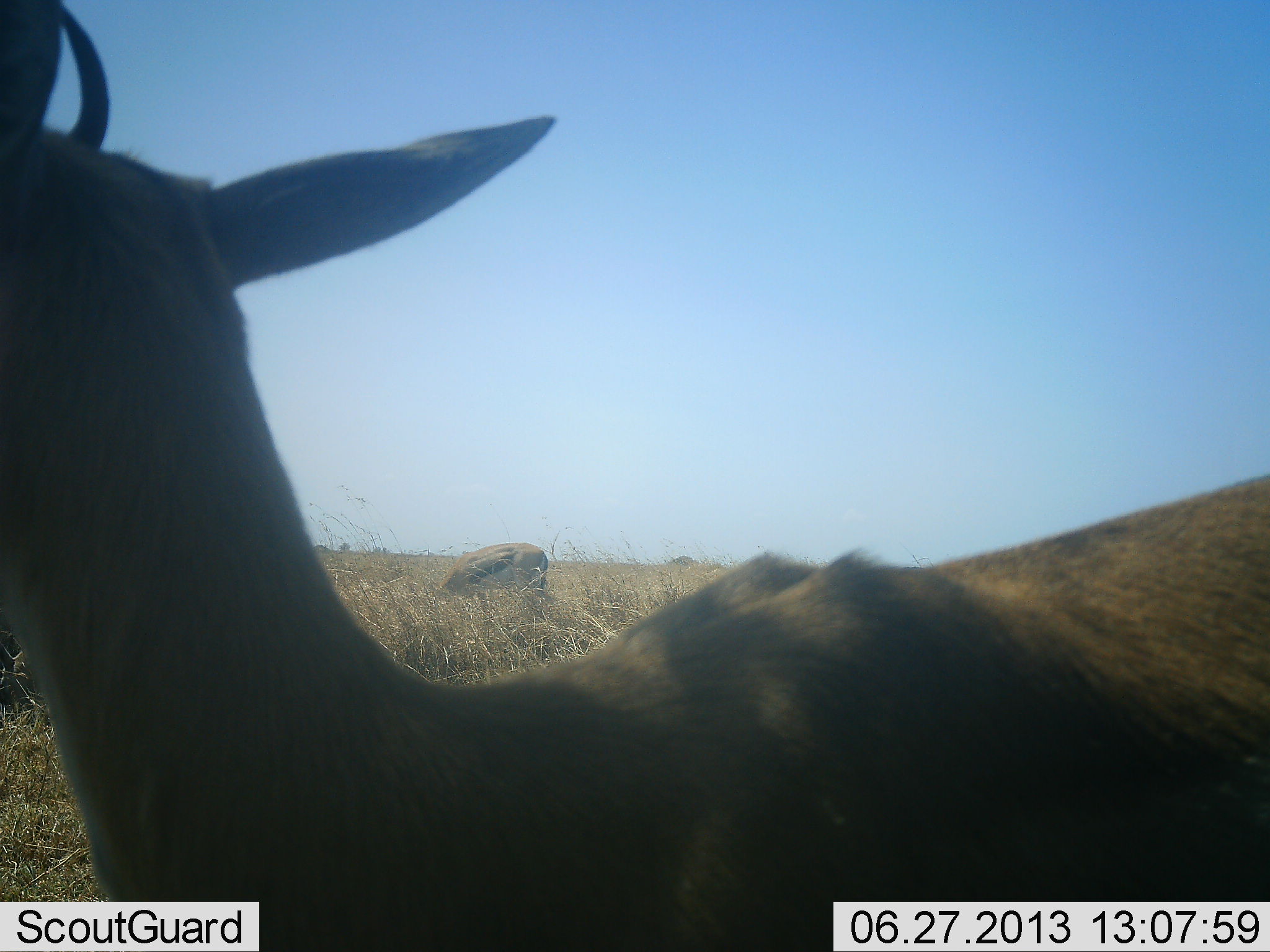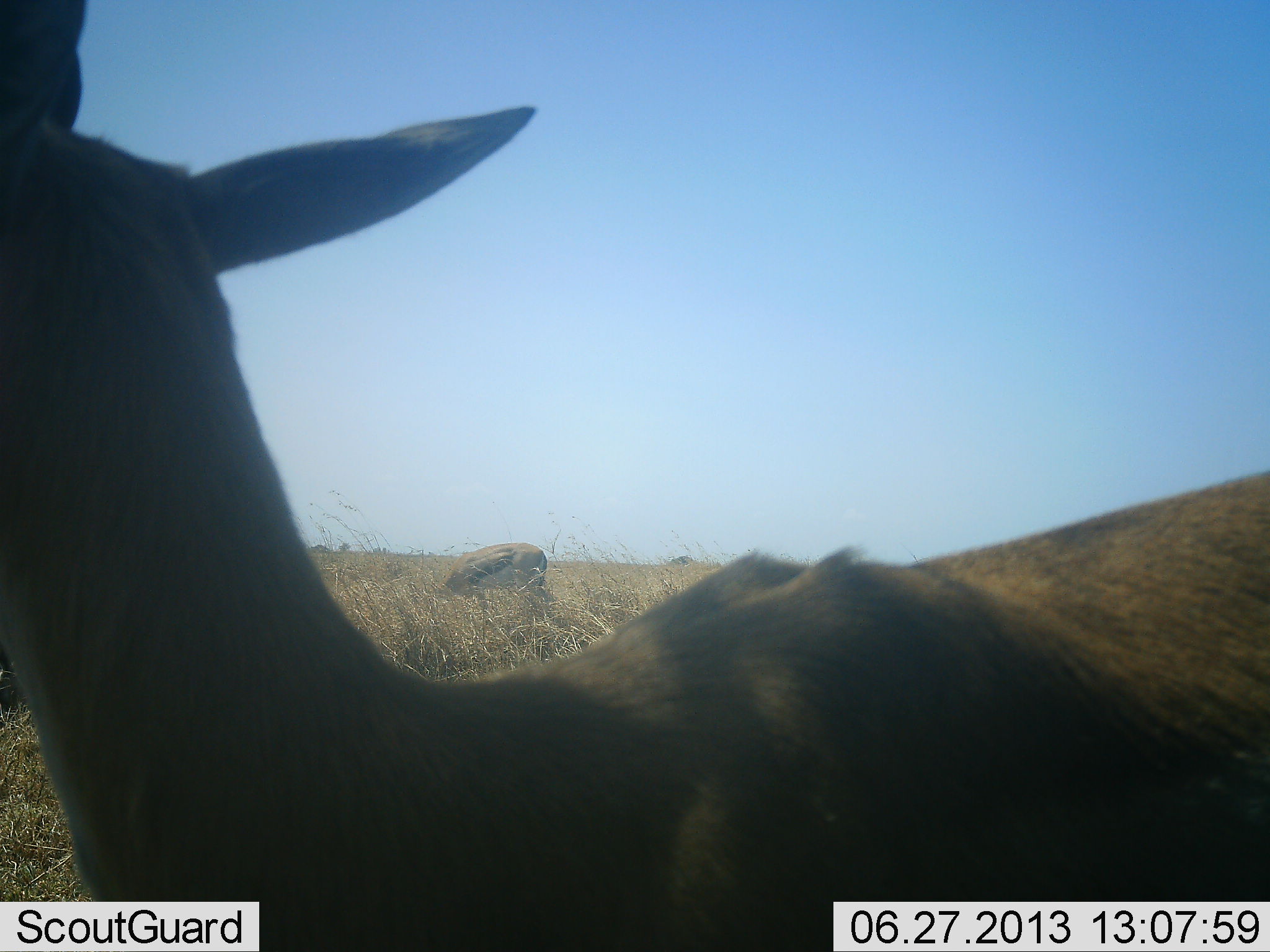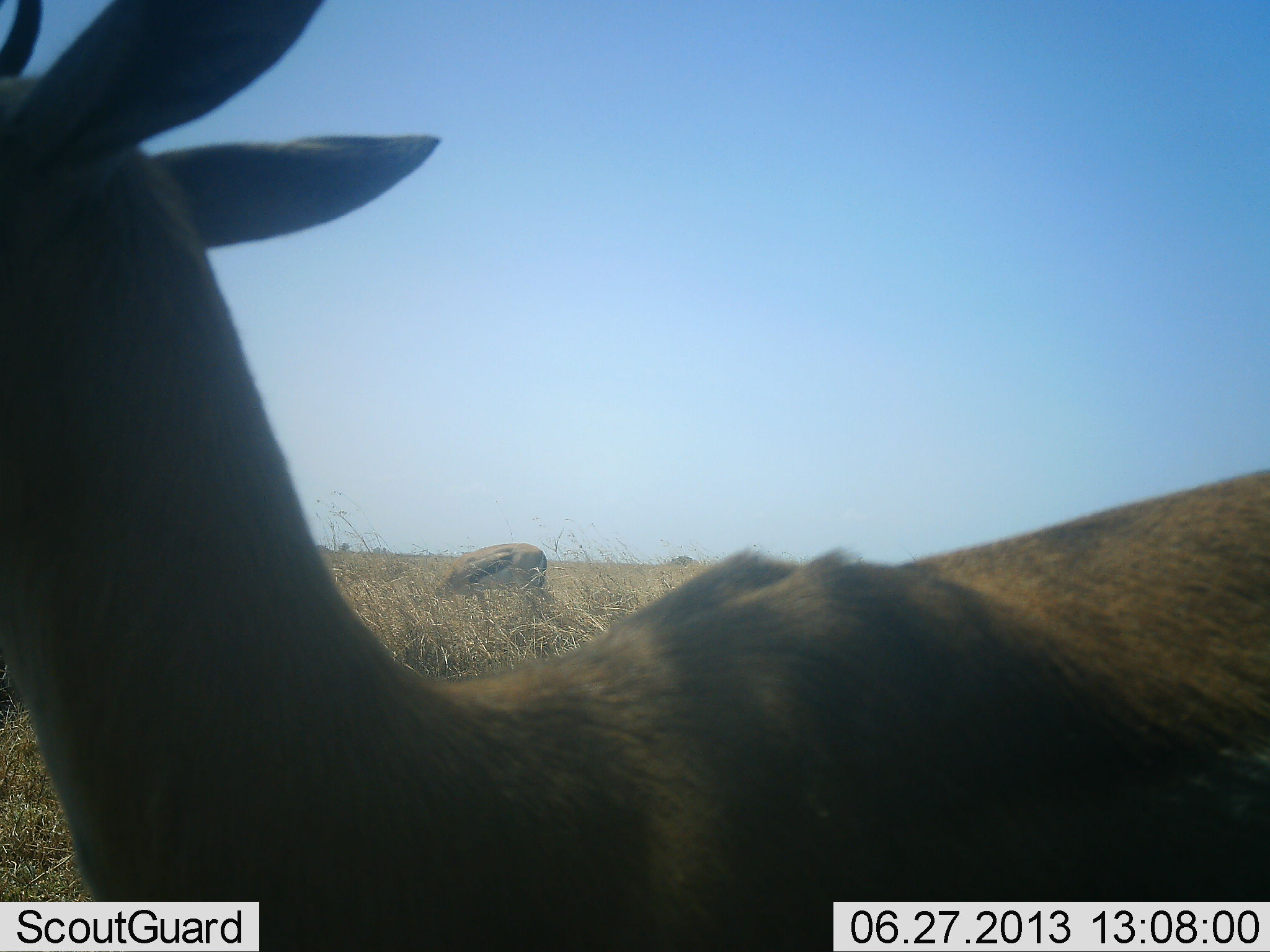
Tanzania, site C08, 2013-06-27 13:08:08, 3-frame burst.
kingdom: Animalia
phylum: Chordata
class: Mammalia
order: Artiodactyla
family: Bovidae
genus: Eudorcas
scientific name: Eudorcas thomsonii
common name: thomson's gazelle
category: gazellethomsons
Gazellethomsons (thomson's gazelle) (Eudorcas thomsonii), count 2. Behavior (volunteer vote fractions): standing 79%, resting 0%, moving 14%, interacting 0%. Young present (vote fraction): 0%. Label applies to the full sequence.